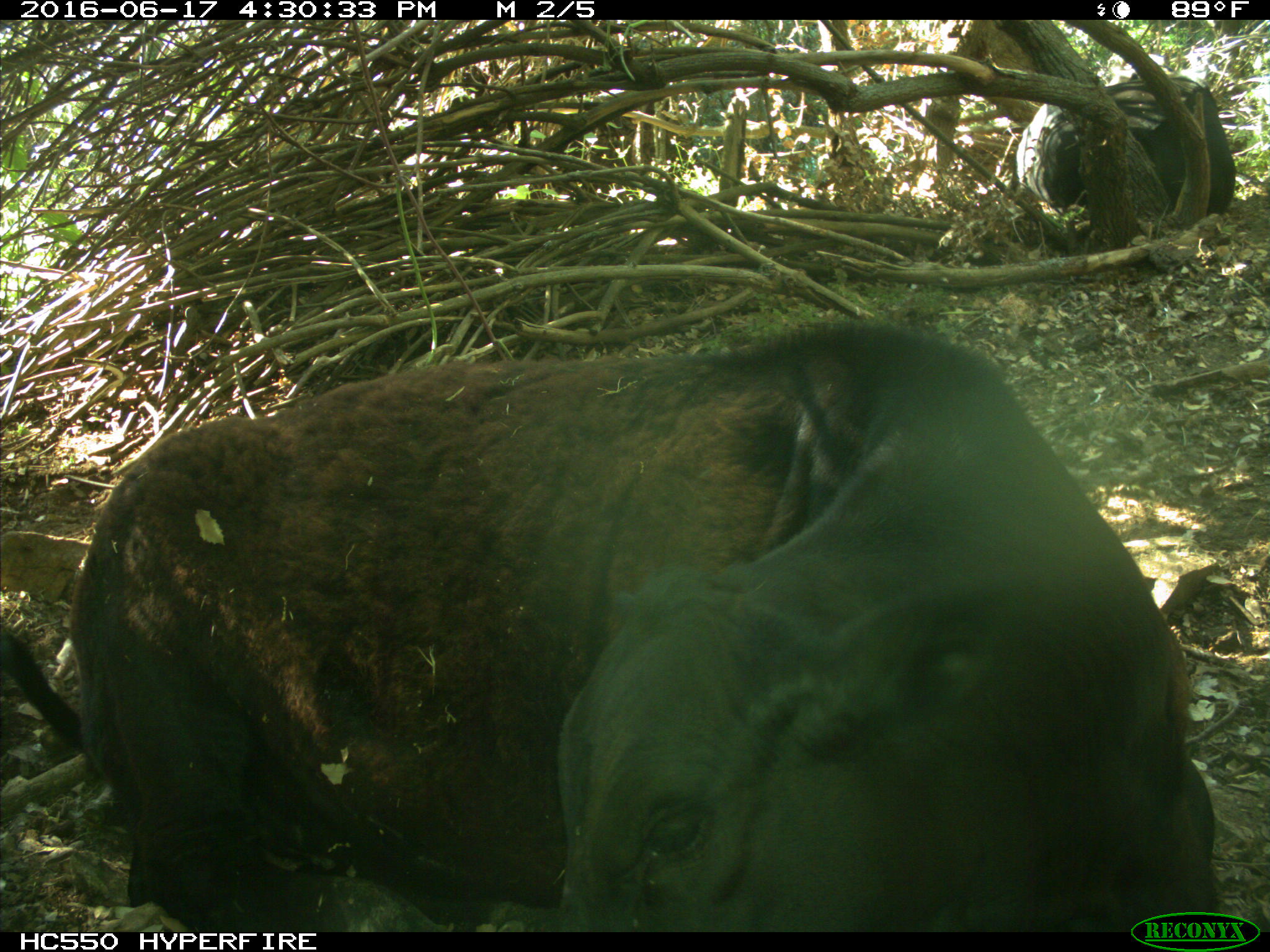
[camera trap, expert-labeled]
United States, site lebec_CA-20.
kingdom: Animalia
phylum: Chordata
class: Mammalia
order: Artiodactyla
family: Bovidae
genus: Bos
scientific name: Bos taurus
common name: domestic cow